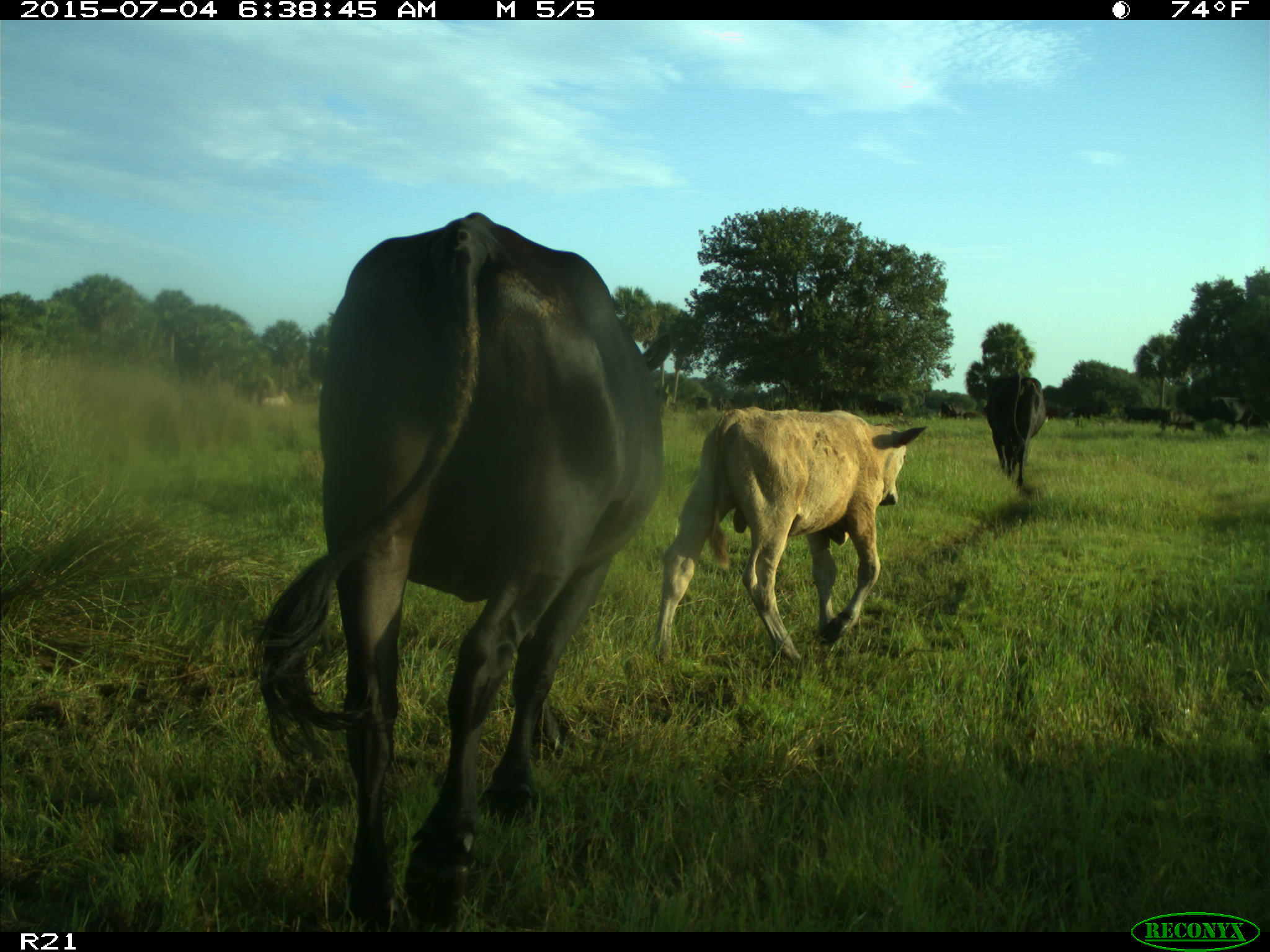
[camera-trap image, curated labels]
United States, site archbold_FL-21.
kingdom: Animalia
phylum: Chordata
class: Mammalia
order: Artiodactyla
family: Bovidae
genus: Bos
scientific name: Bos taurus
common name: domestic cow